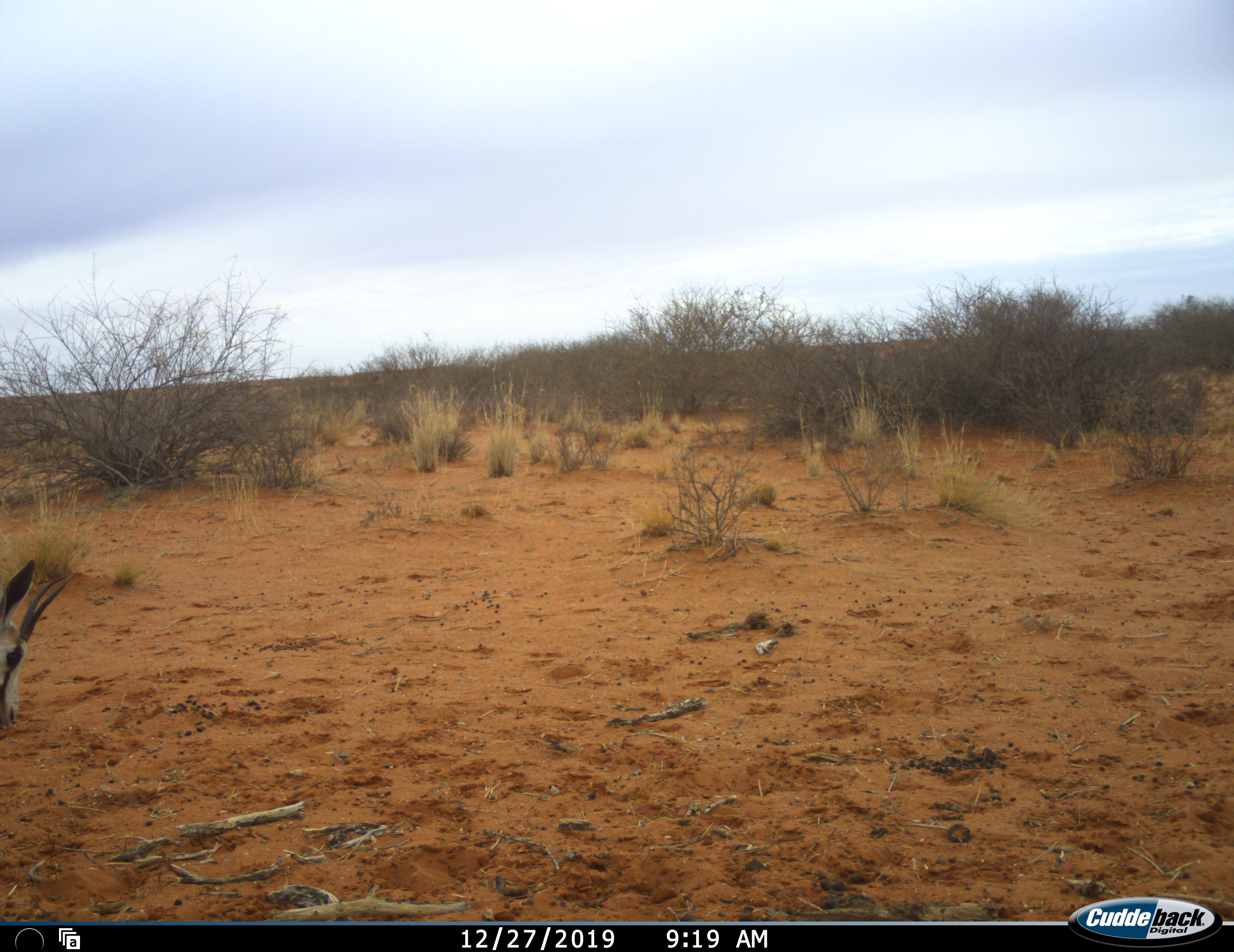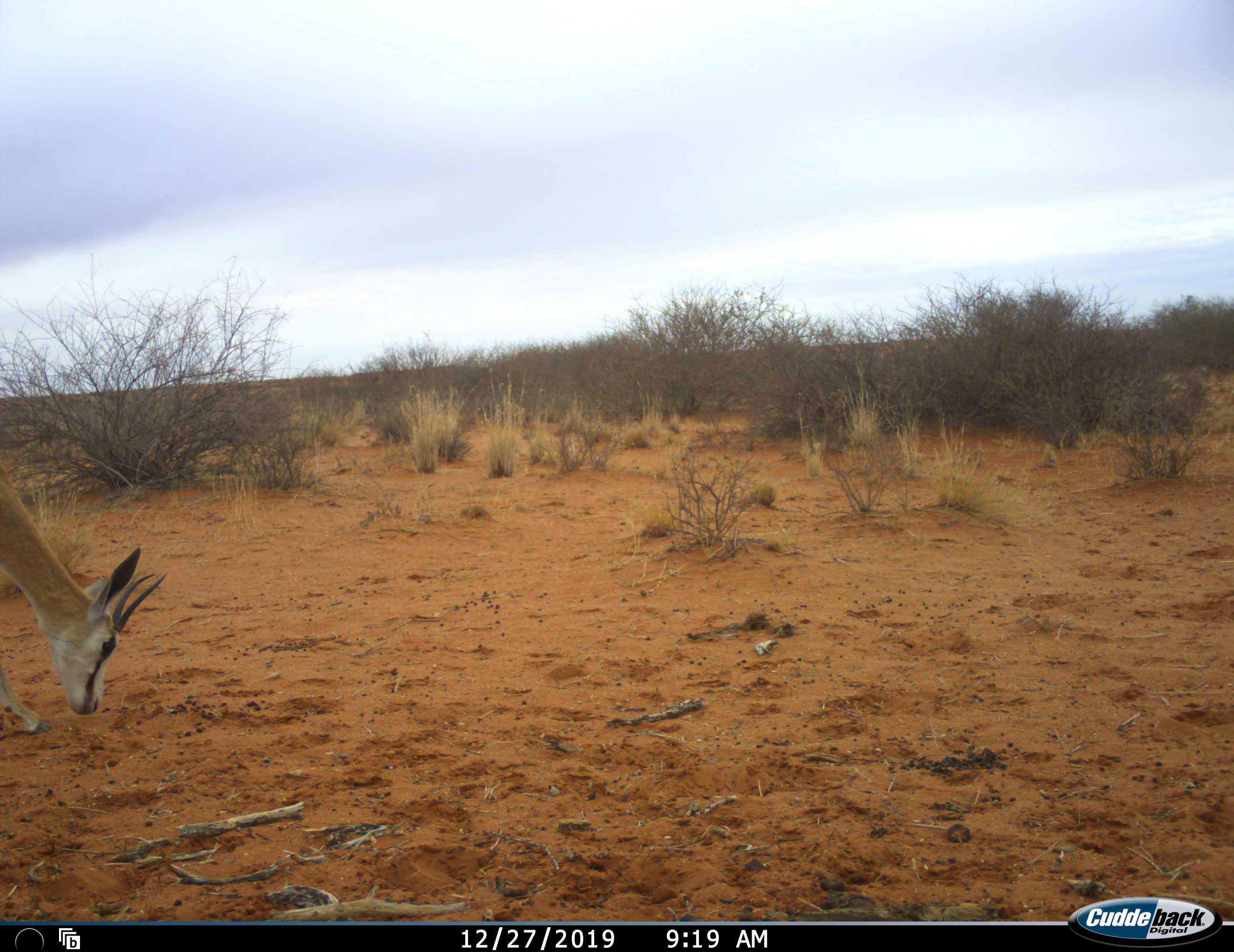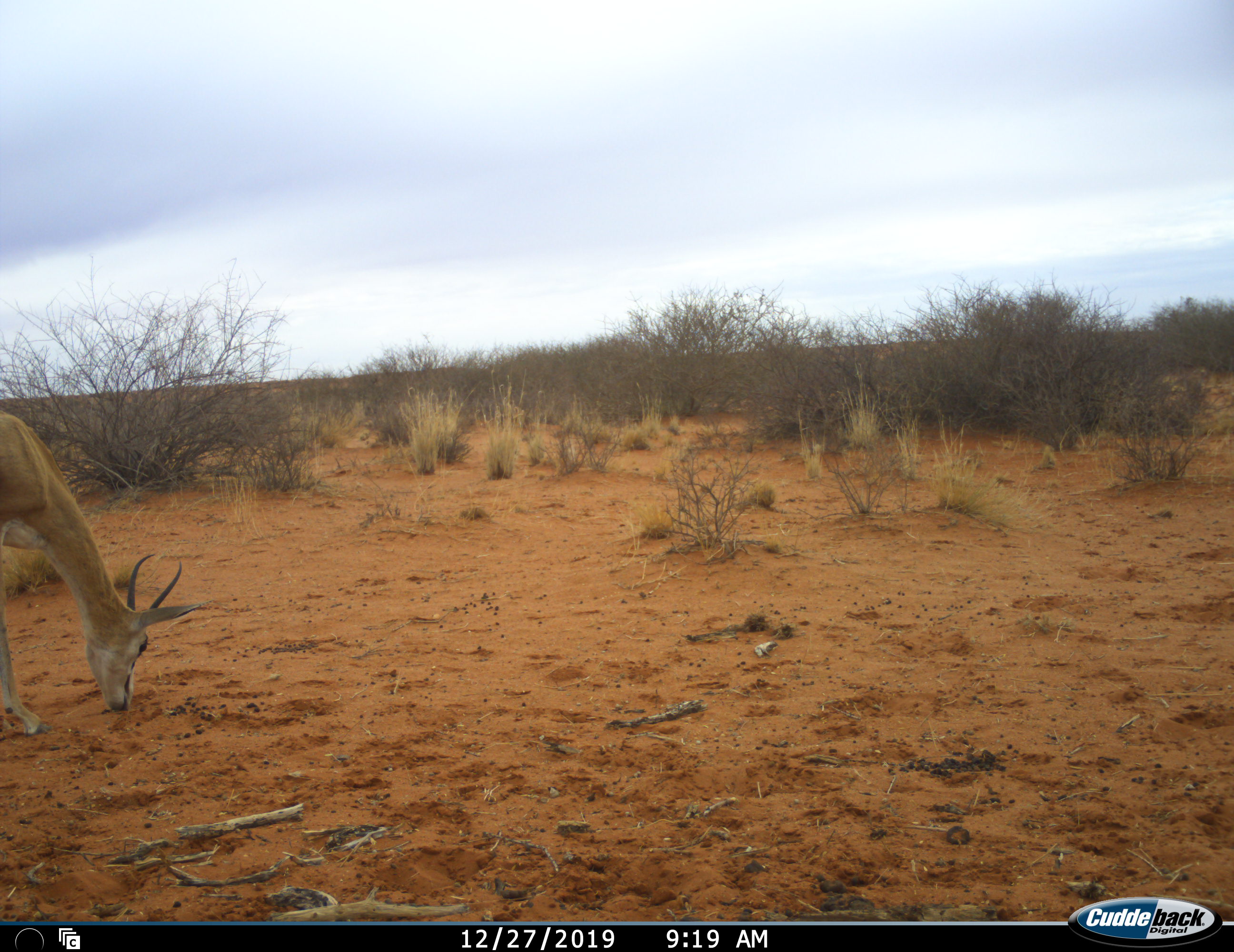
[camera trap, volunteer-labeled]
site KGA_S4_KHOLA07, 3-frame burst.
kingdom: Animalia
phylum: Chordata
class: Mammalia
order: Artiodactyla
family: Bovidae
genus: Antidorcas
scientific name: Antidorcas marsupialis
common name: springbok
Springbok (Antidorcas marsupialis), count 1. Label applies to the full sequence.